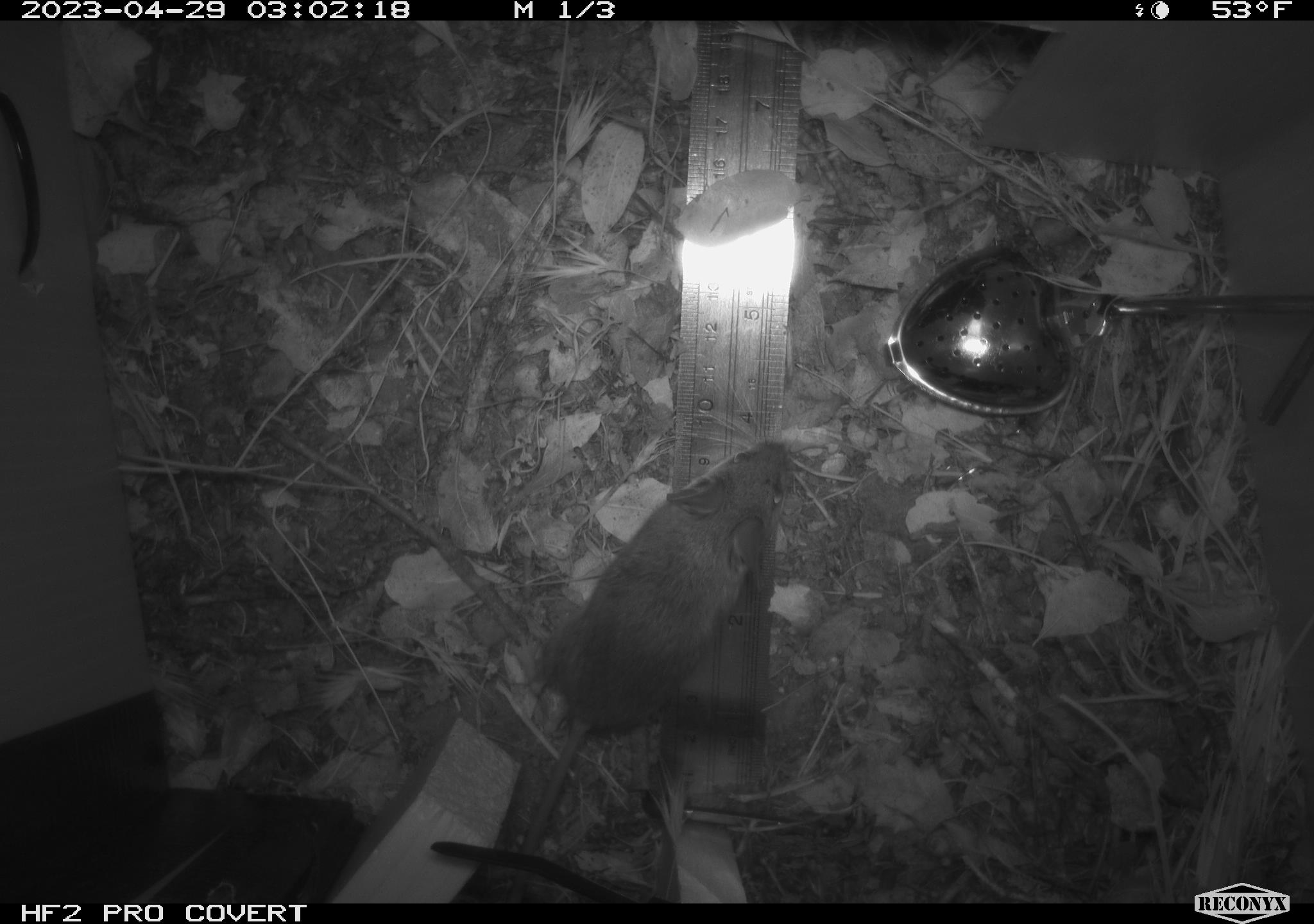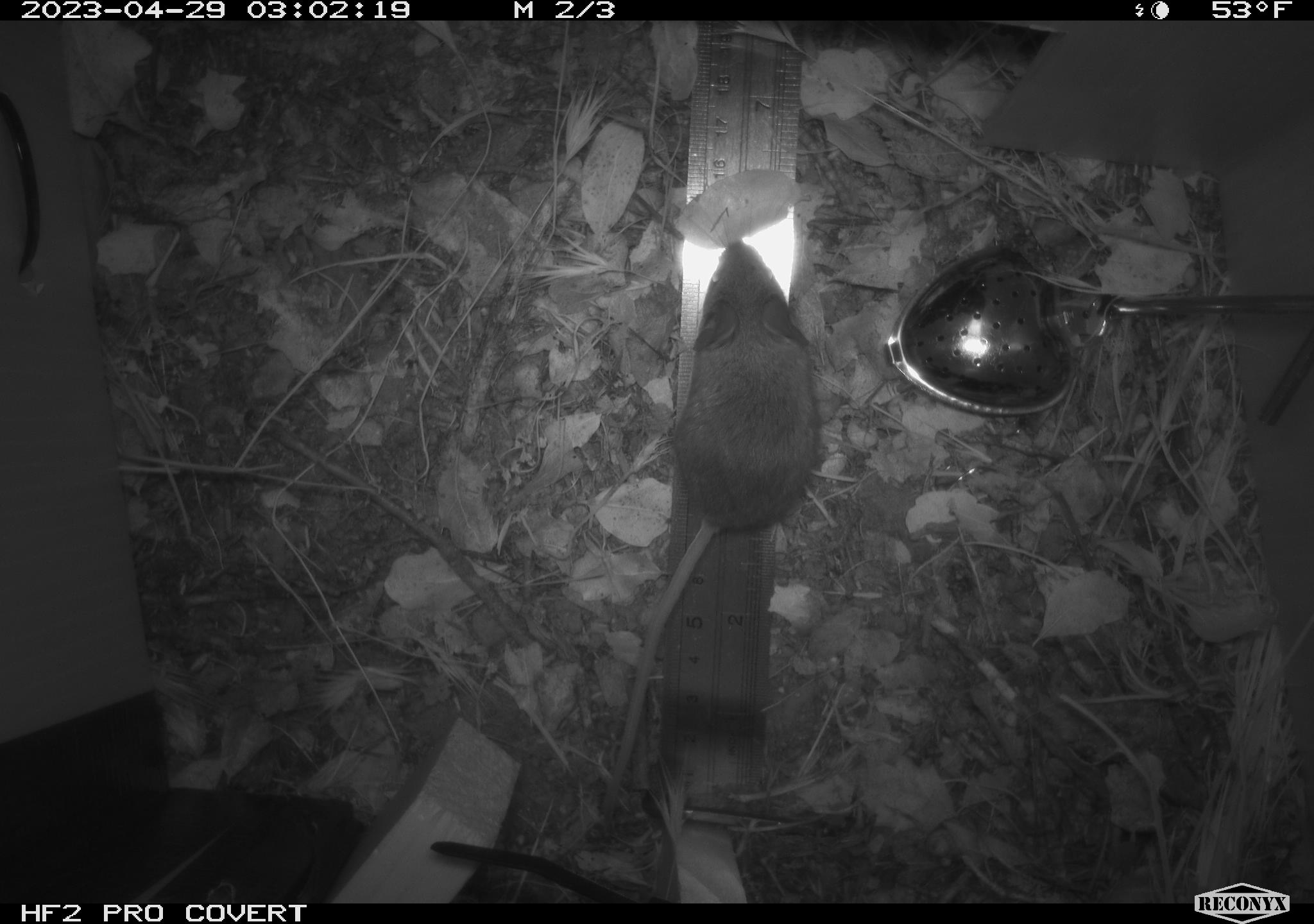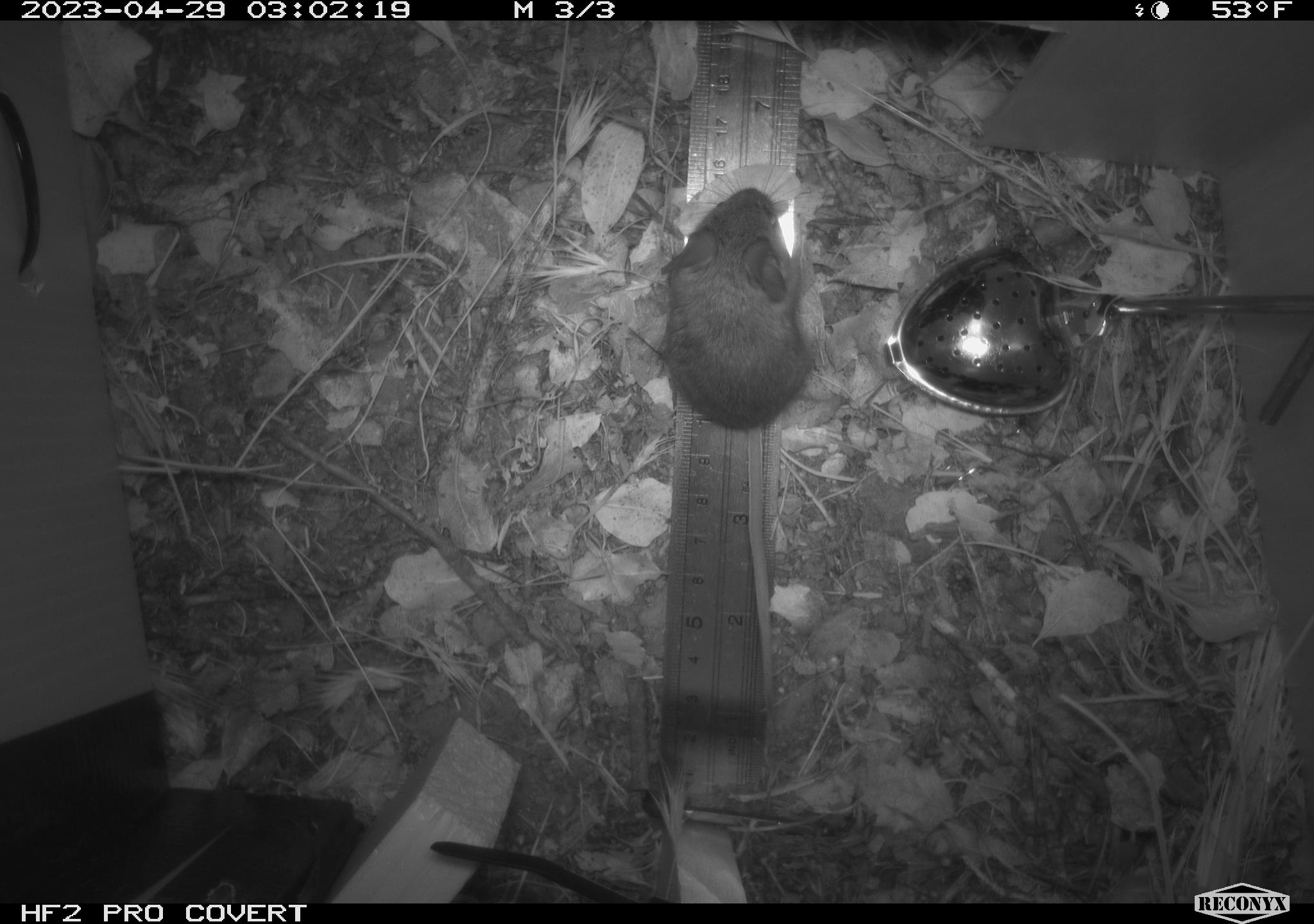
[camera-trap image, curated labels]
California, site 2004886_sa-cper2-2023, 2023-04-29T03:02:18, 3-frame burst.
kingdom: Animalia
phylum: Chordata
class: Mammalia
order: Rodentia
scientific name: Rodentia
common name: mouse species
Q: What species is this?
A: Mouse species (Rodentia).